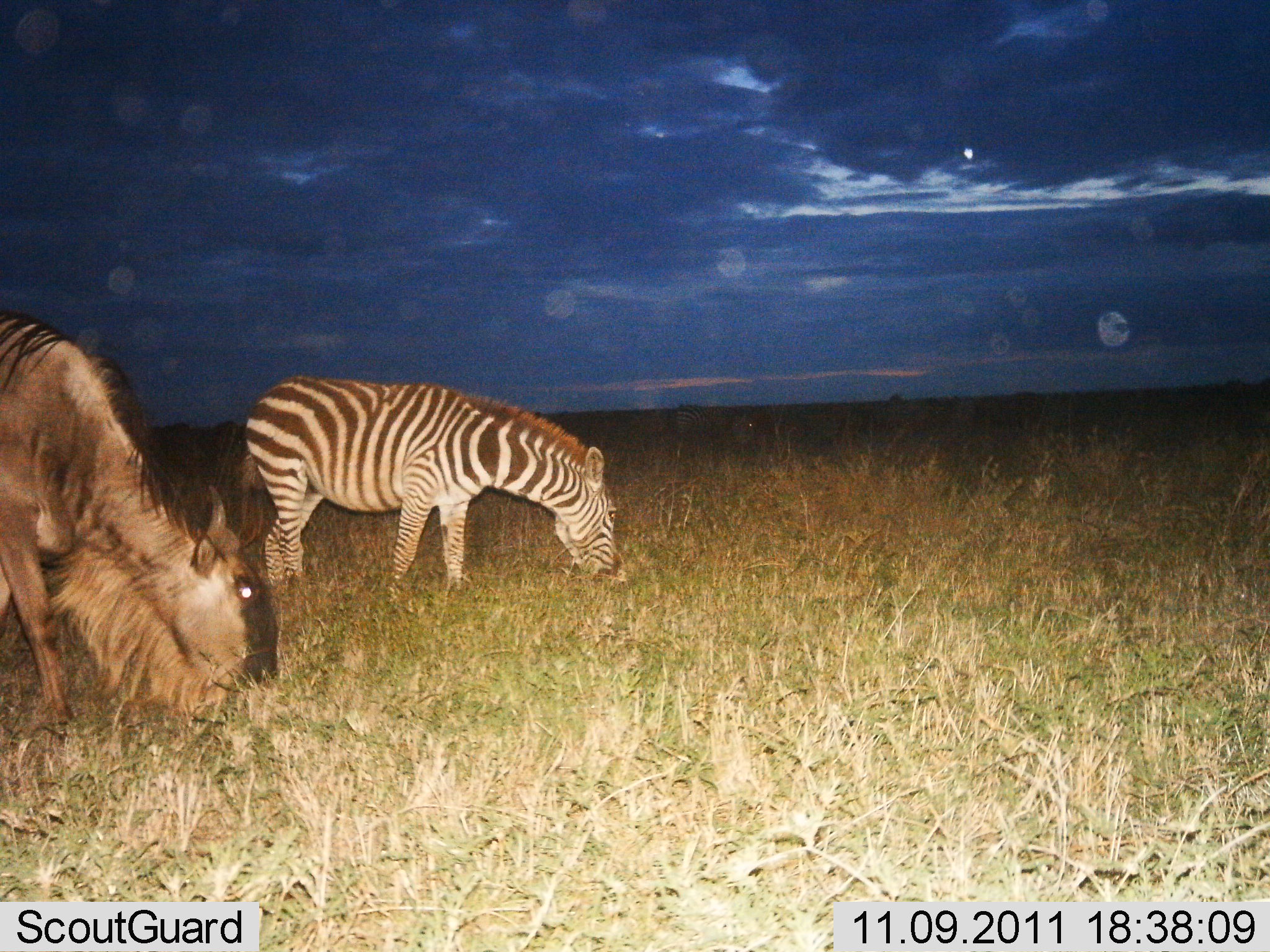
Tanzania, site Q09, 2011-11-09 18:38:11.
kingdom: Animalia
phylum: Chordata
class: Mammalia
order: Artiodactyla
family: Bovidae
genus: Connochaetes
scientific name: Connochaetes taurinus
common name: blue wildebeest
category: wildebeest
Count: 1.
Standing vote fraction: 0%.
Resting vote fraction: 0%.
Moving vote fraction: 0%.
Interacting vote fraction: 0%.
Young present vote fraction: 0%.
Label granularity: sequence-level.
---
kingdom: Animalia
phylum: Chordata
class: Mammalia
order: Perissodactyla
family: Equidae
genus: Equus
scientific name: Equus quagga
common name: plains zebra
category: zebra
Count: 1.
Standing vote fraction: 0%.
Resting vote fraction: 0%.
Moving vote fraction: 0%.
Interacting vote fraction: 0%.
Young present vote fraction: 0%.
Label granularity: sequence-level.